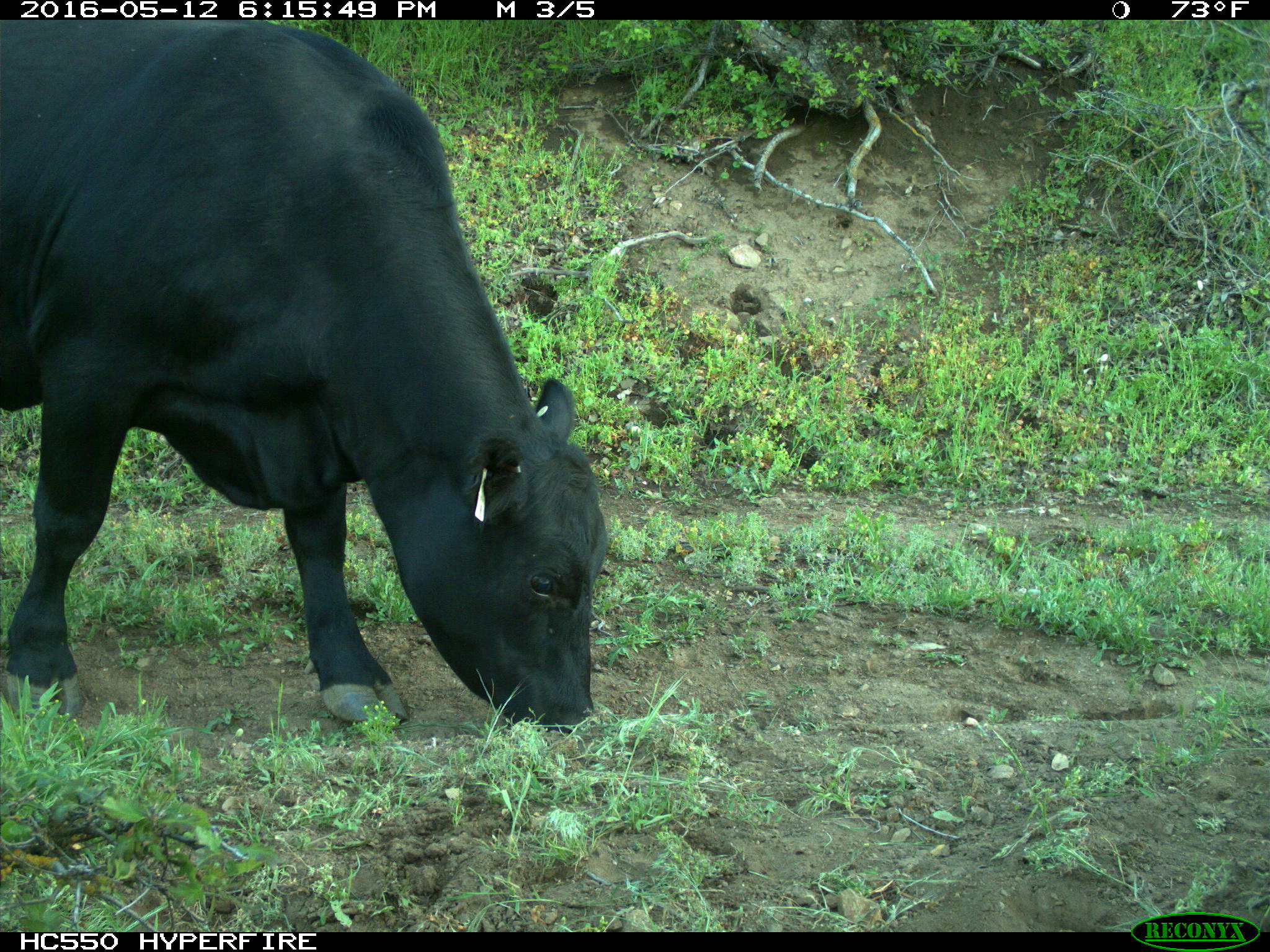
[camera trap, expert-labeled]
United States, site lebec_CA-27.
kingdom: Animalia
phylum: Chordata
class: Mammalia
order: Artiodactyla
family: Bovidae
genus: Bos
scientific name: Bos taurus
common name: domestic cow